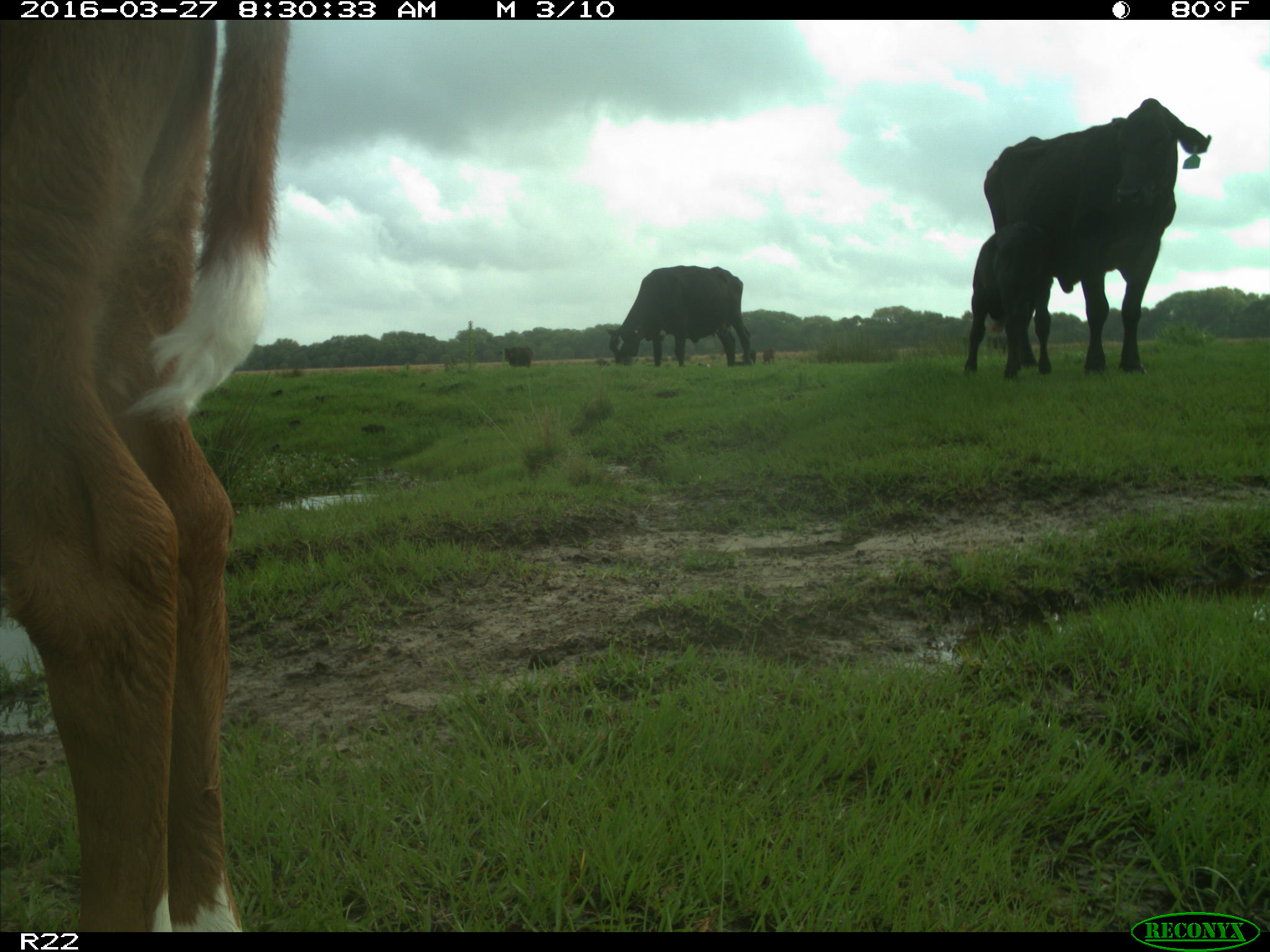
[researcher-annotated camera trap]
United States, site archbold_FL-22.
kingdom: Animalia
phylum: Chordata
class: Mammalia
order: Artiodactyla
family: Bovidae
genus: Bos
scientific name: Bos taurus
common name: domestic cow